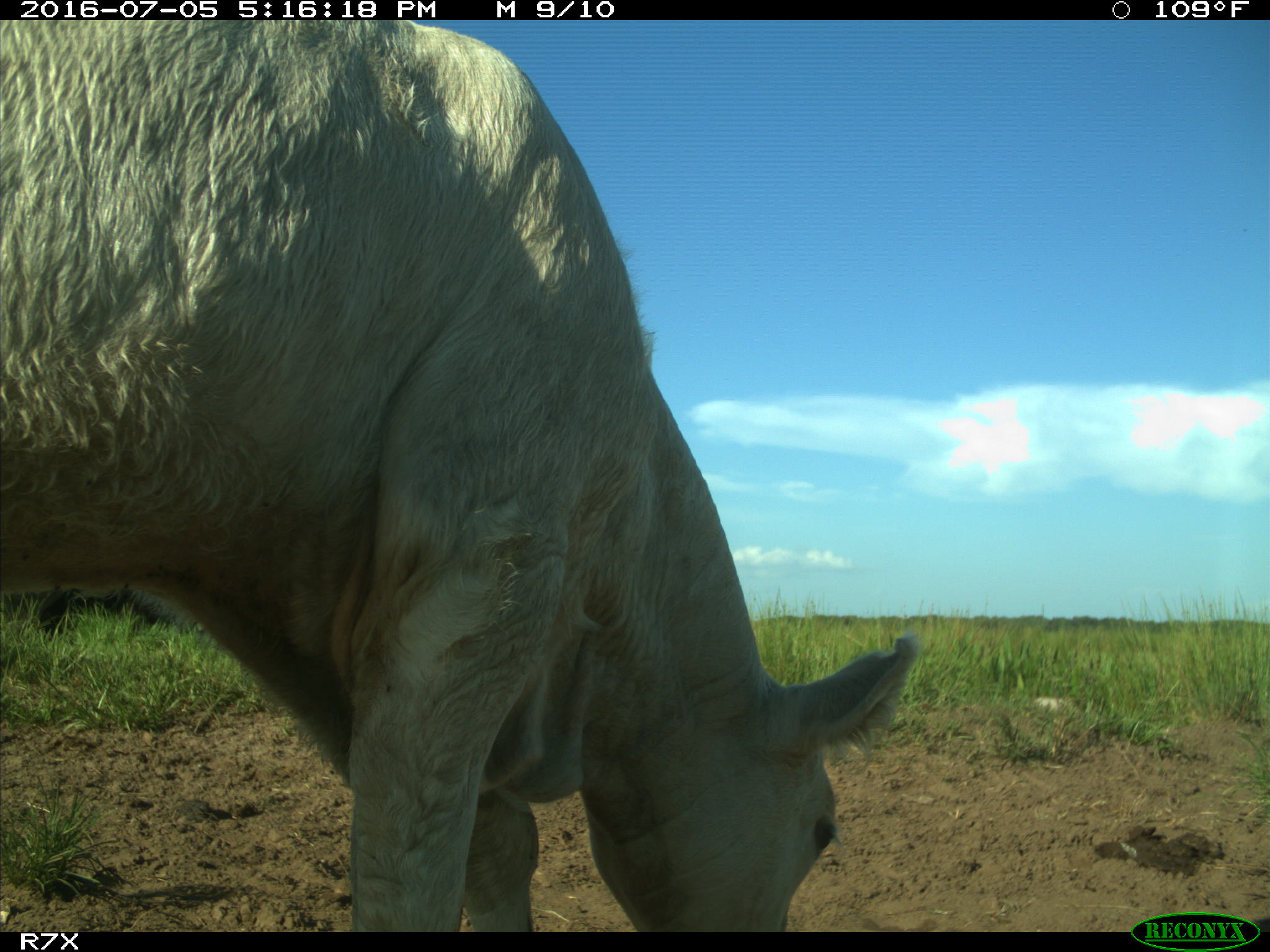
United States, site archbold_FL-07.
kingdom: Animalia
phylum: Chordata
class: Mammalia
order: Artiodactyla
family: Bovidae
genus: Bos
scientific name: Bos taurus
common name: domestic cow